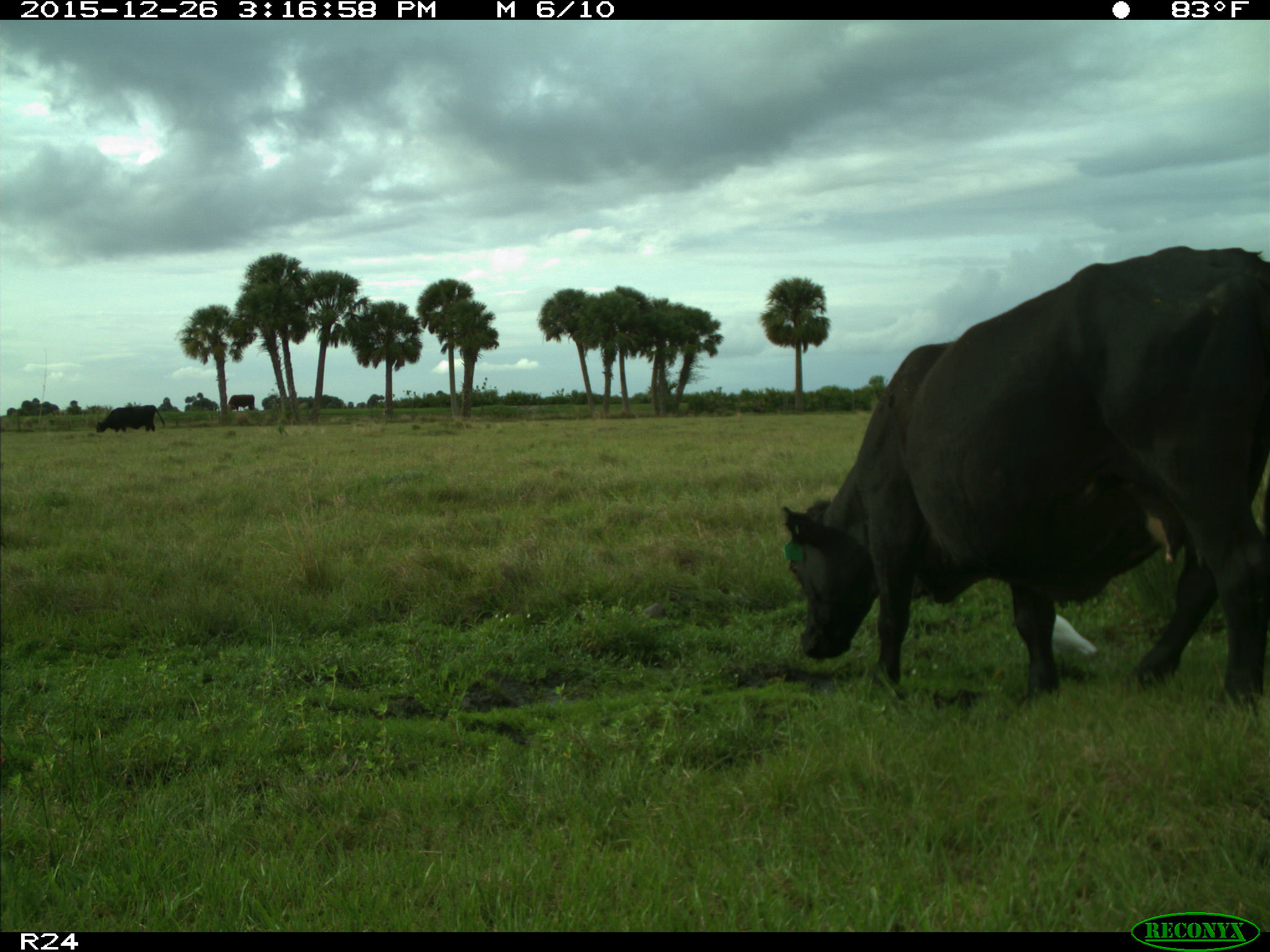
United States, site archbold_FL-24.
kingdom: Animalia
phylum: Chordata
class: Mammalia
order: Artiodactyla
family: Bovidae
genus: Bos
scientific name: Bos taurus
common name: domestic cow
Bos taurus (domestic cow).